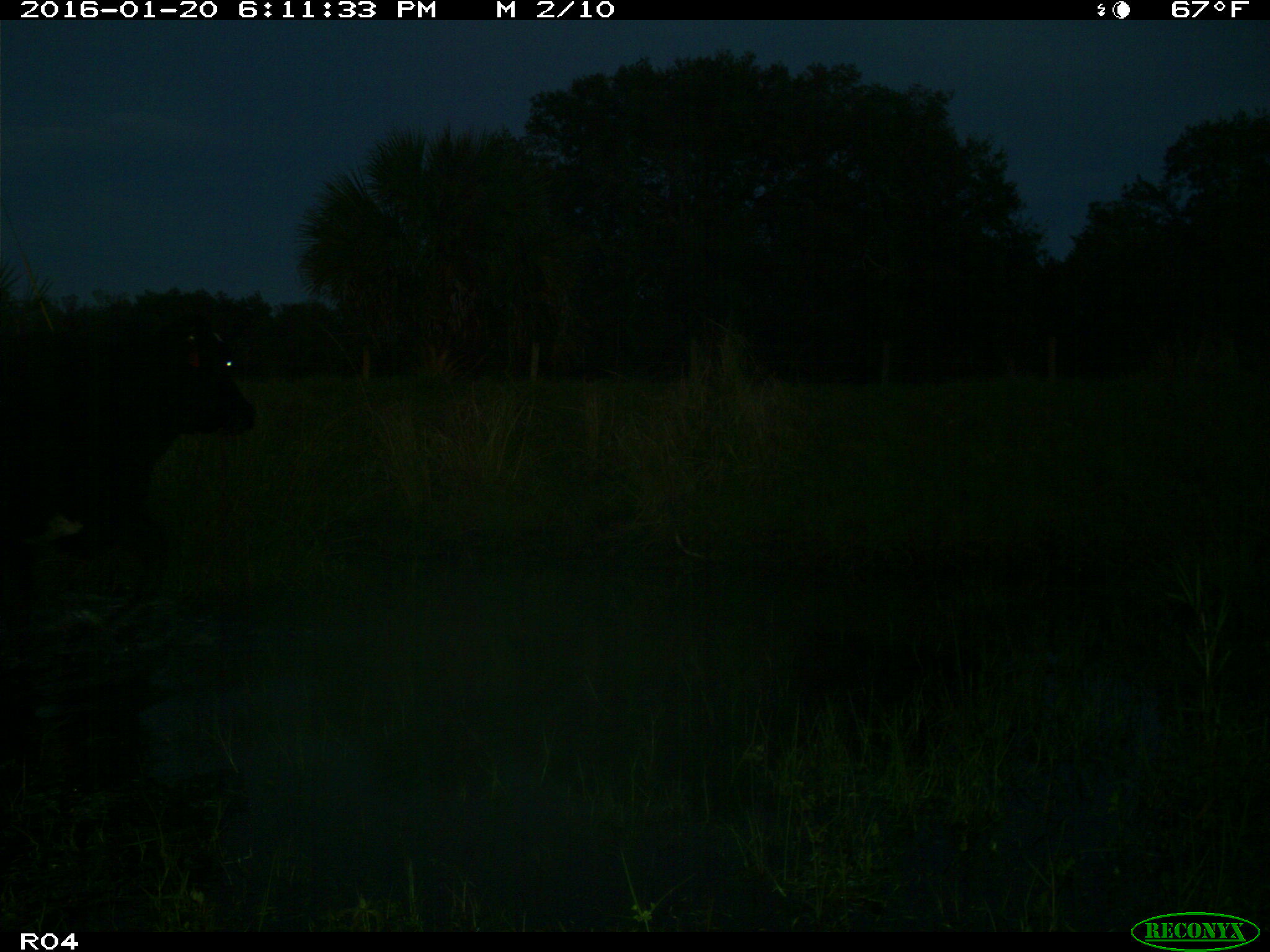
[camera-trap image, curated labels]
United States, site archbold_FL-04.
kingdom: Animalia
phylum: Chordata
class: Mammalia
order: Artiodactyla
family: Bovidae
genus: Bos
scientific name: Bos taurus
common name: domestic cow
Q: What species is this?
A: Bos taurus (domestic cow).